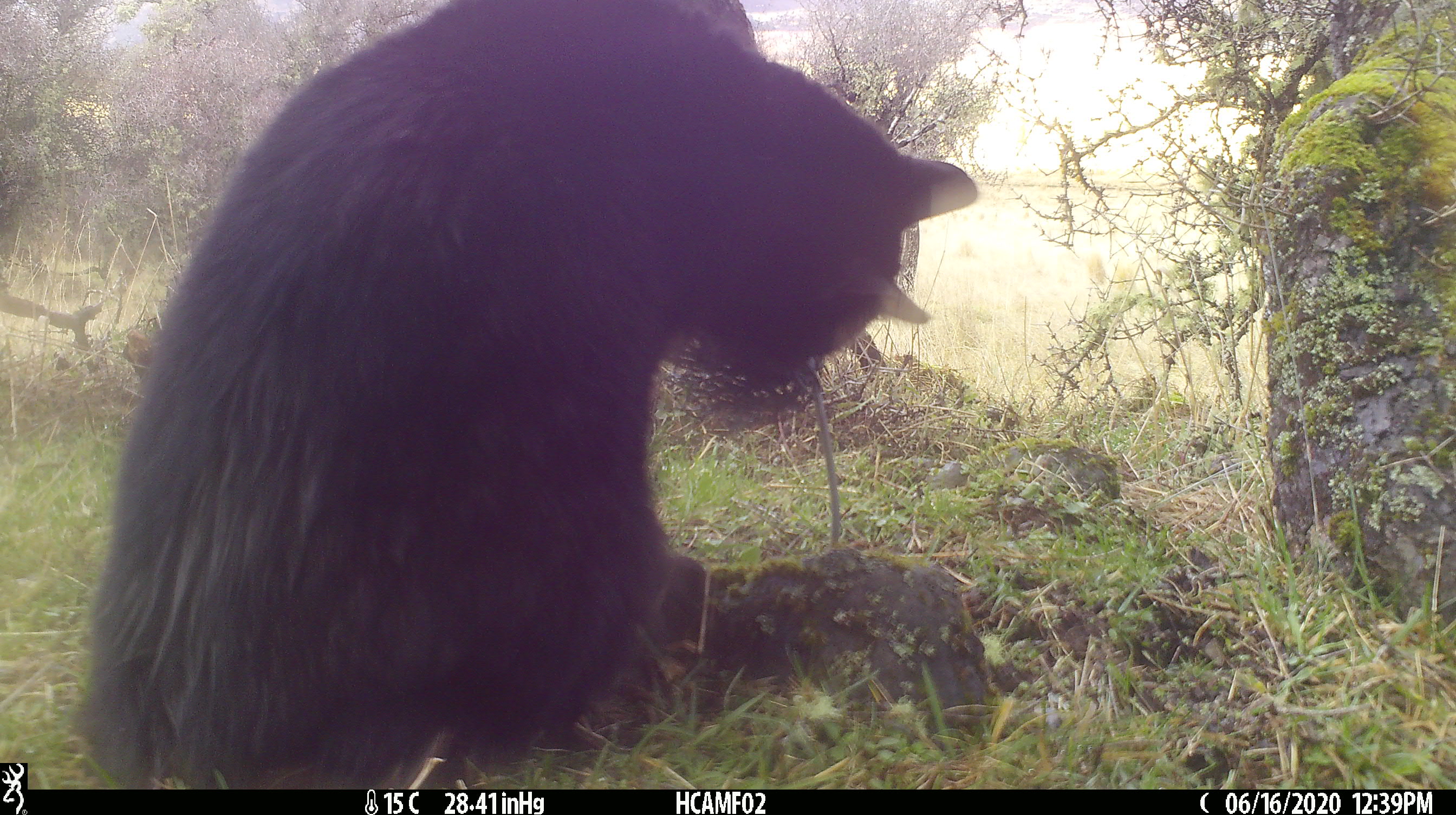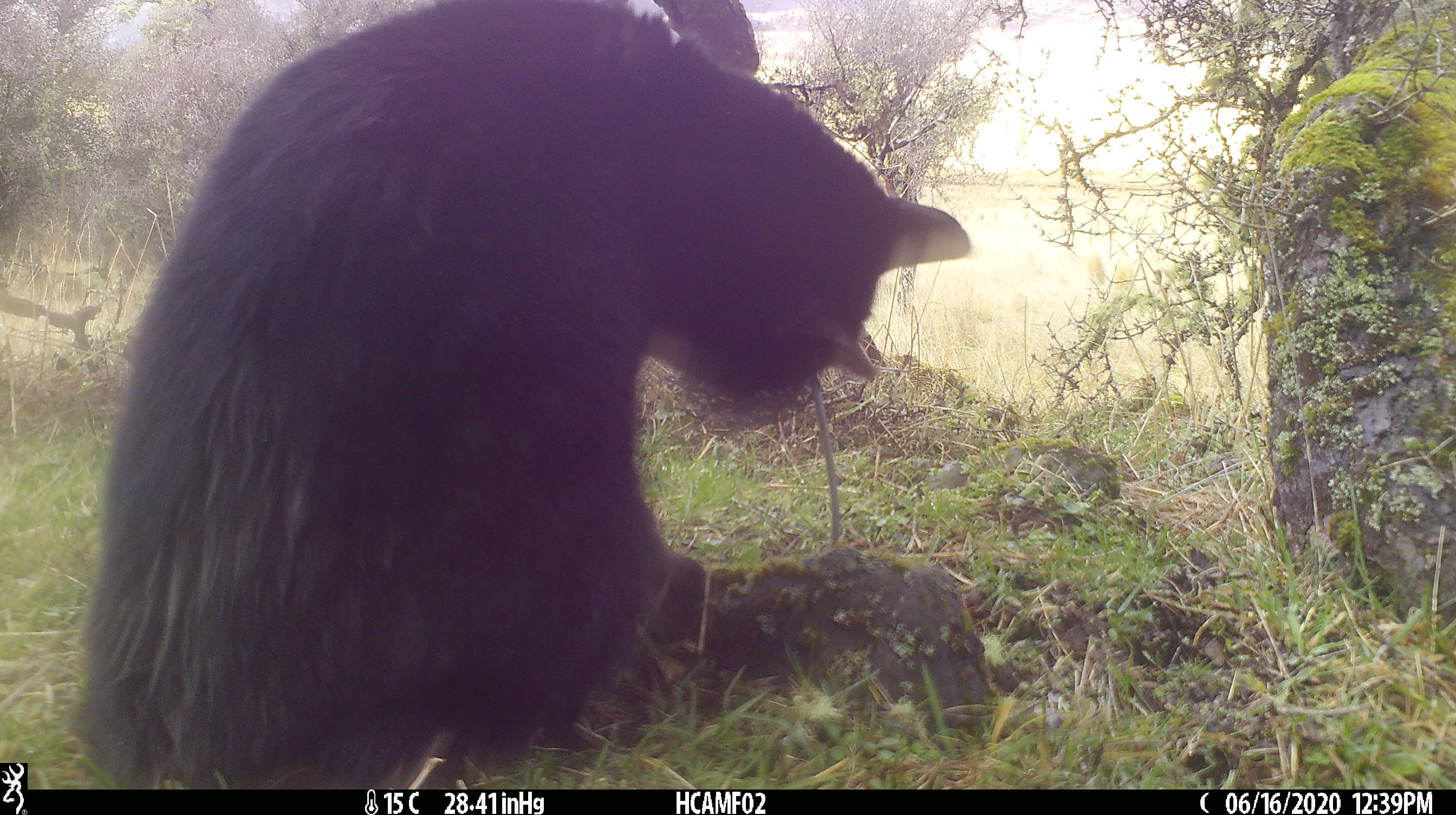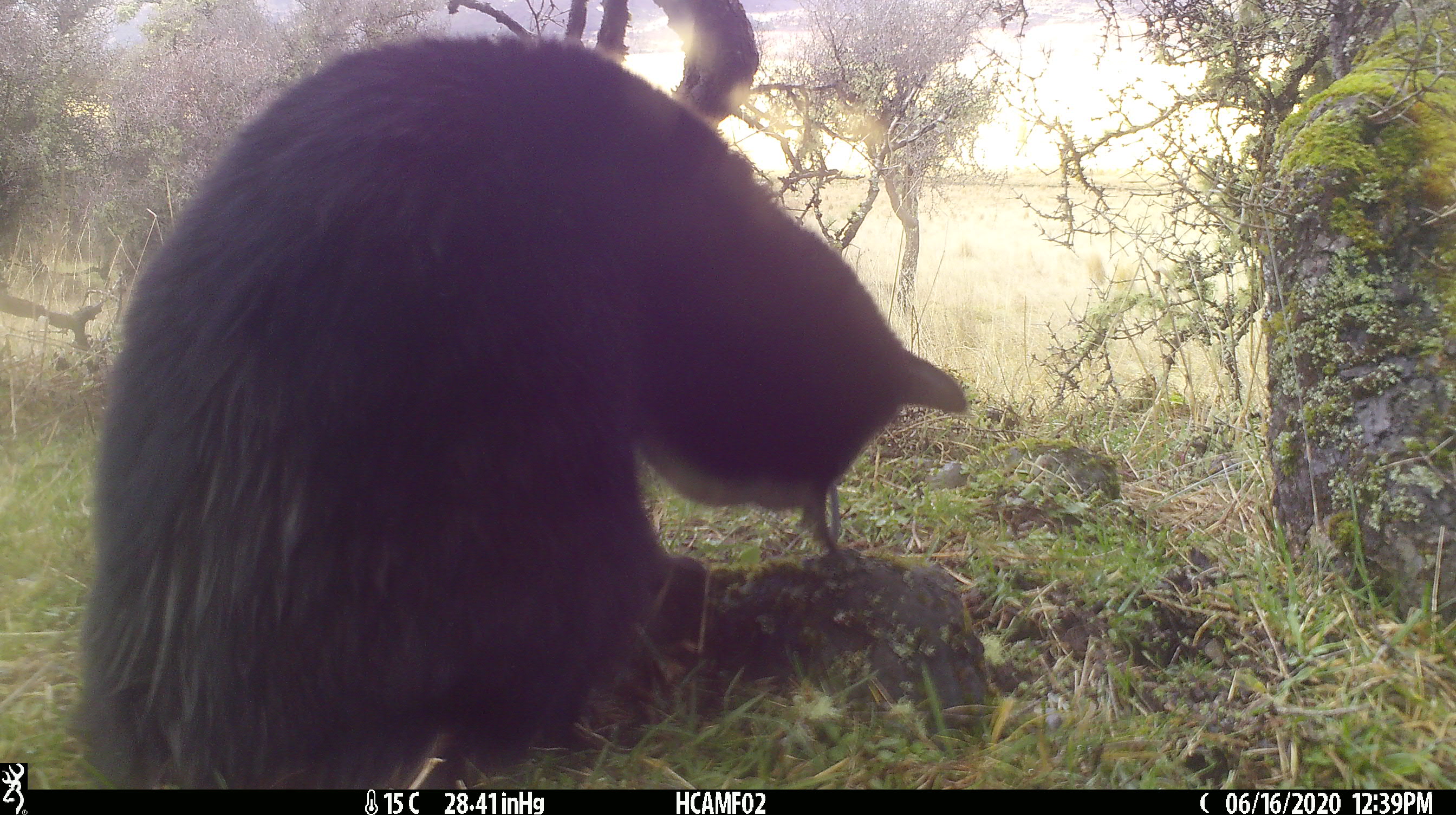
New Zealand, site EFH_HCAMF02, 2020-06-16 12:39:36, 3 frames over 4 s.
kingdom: Animalia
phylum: Chordata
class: Mammalia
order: Carnivora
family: Felidae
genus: Felis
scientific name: Felis catus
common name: domestic cat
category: cat